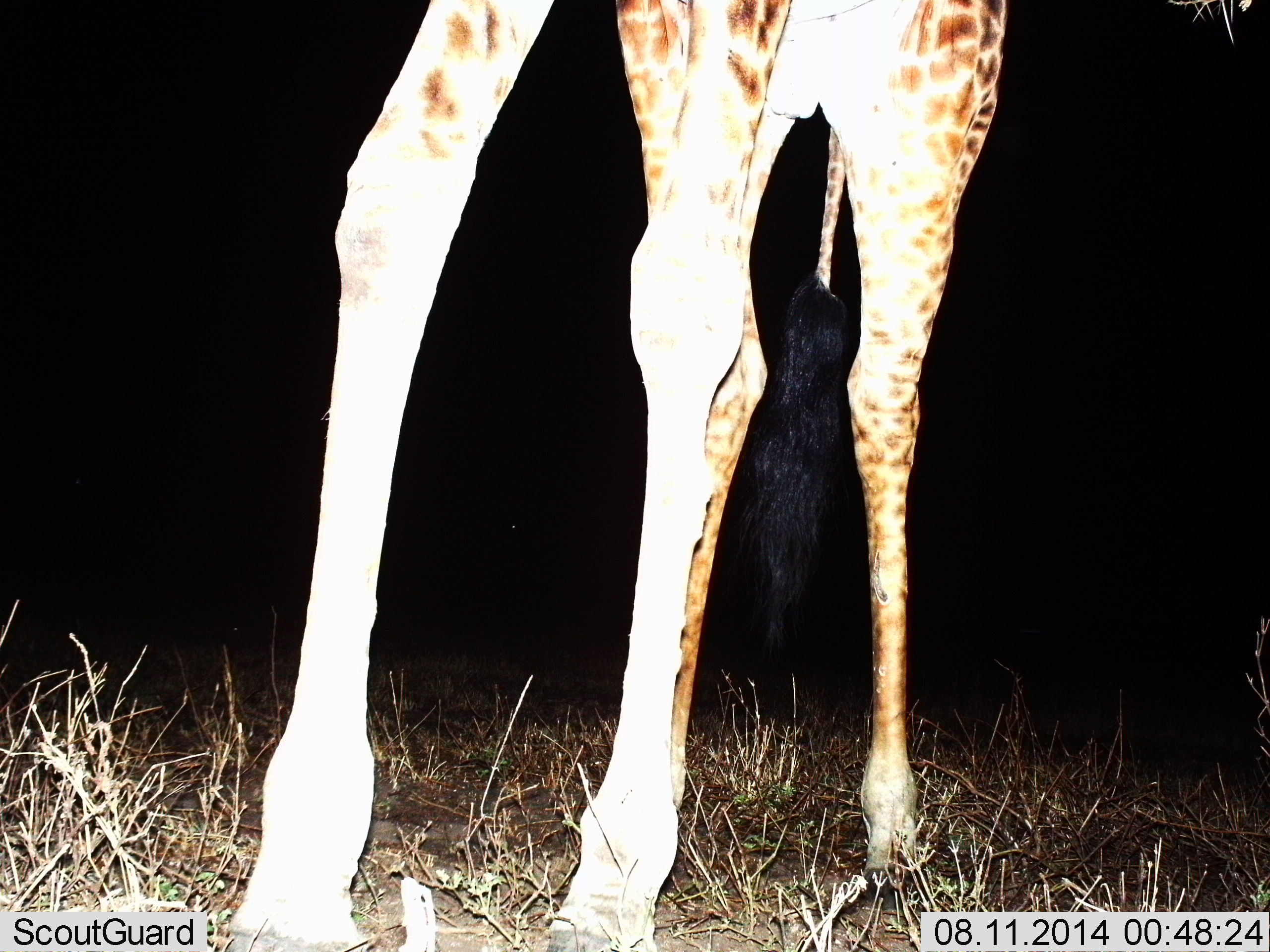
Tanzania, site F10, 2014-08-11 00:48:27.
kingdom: Animalia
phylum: Chordata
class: Mammalia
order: Artiodactyla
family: Giraffidae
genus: Giraffa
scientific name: Giraffa camelopardalis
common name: giraffe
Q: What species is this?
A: Giraffe (Giraffa camelopardalis).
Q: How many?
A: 1.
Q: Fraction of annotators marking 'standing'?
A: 80%.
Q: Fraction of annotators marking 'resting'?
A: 0%.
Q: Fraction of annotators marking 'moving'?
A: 30%.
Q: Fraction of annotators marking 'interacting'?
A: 0%.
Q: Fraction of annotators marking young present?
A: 0%.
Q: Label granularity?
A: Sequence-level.